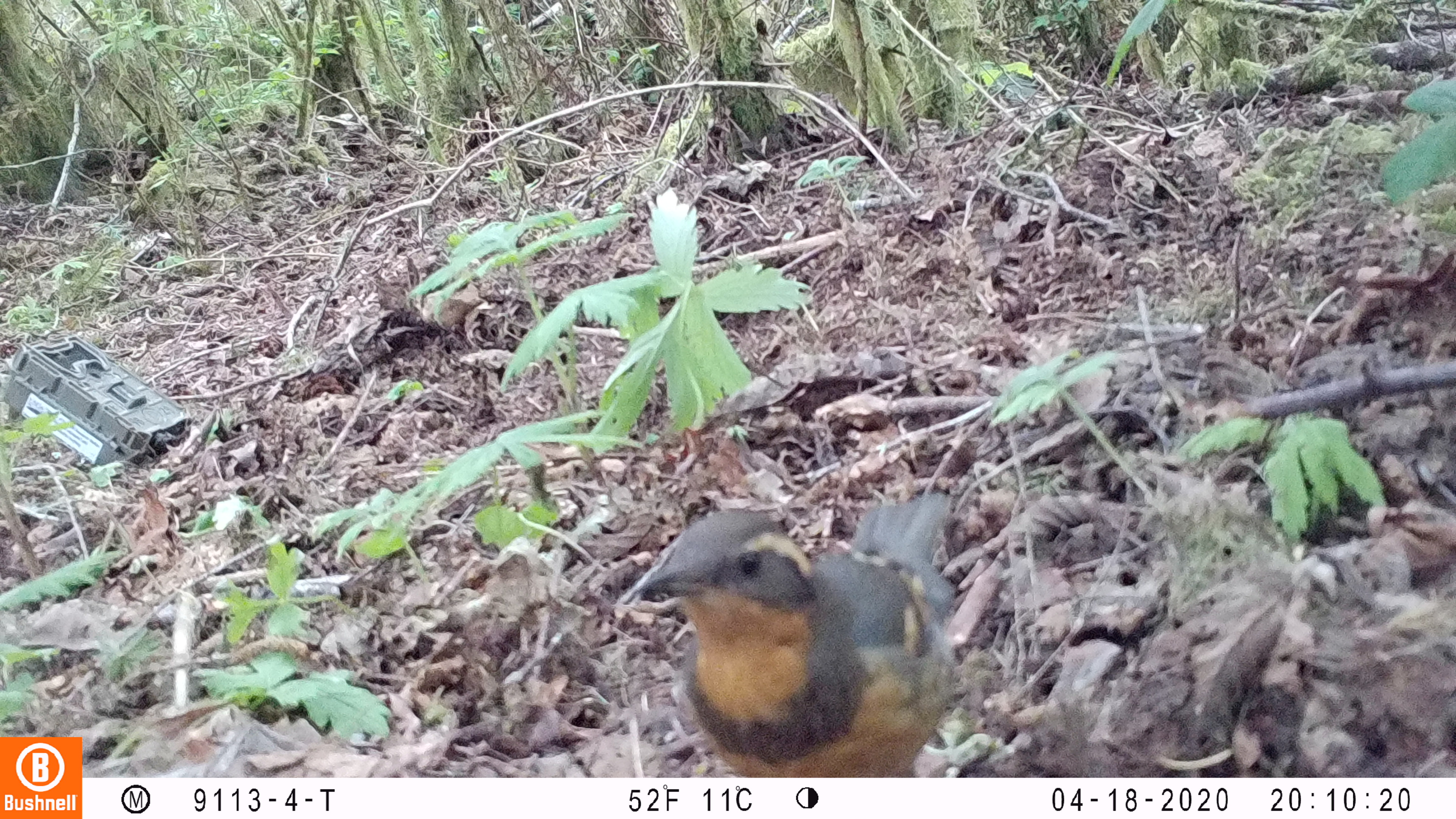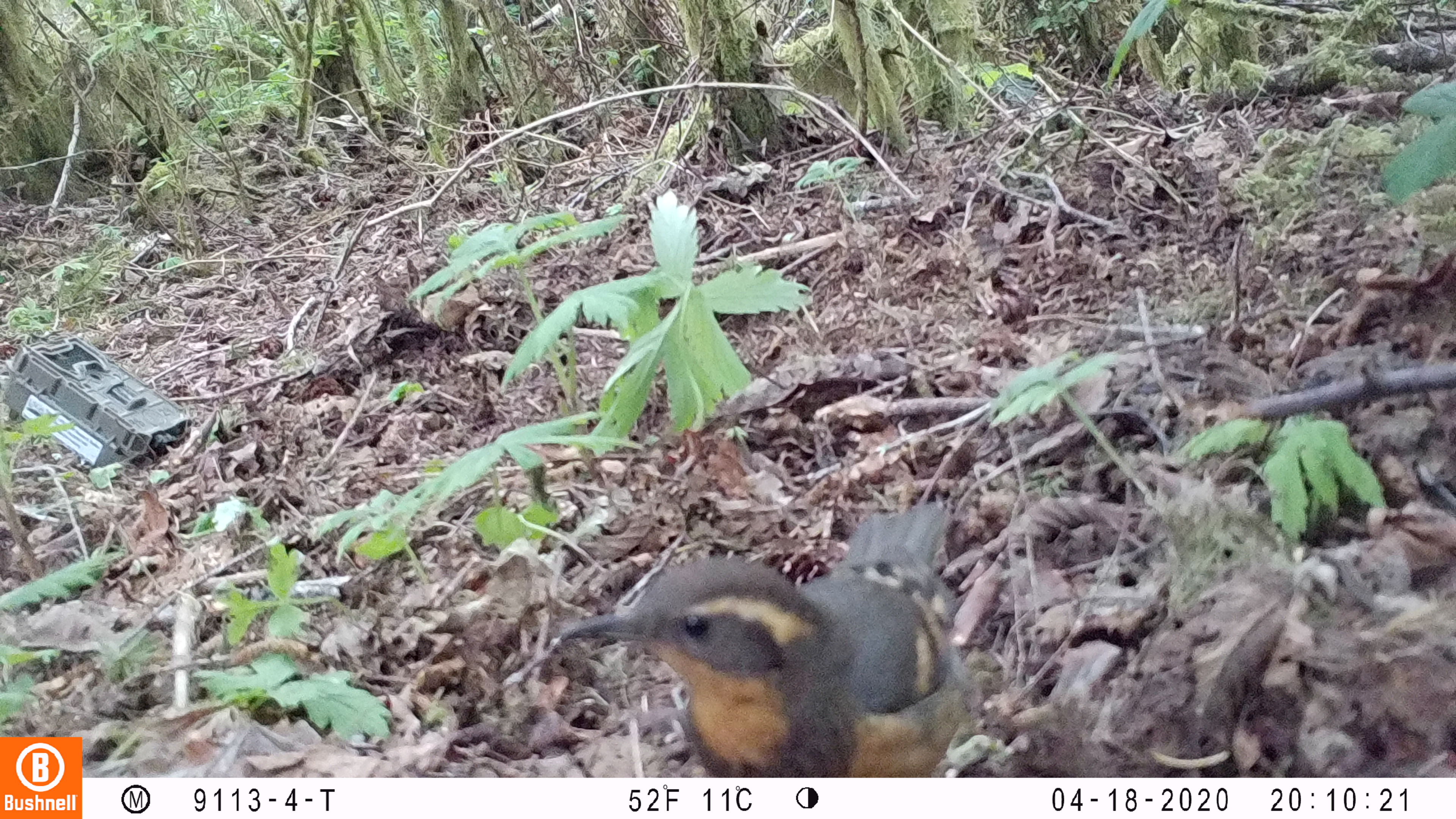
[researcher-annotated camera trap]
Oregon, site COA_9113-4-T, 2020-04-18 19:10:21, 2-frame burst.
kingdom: Animalia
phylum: Chordata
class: Aves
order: Passeriformes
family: Turdidae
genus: Ixoreus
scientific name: Ixoreus naevius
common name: varied thrush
Varied thrush (Ixoreus naevius).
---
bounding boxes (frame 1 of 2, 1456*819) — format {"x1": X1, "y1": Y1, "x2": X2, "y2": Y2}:
varied thrush: {"x1": 627, "y1": 488, "x2": 954, "y2": 773}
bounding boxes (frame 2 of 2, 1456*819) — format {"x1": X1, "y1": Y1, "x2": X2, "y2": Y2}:
varied thrush: {"x1": 560, "y1": 496, "x2": 967, "y2": 772}